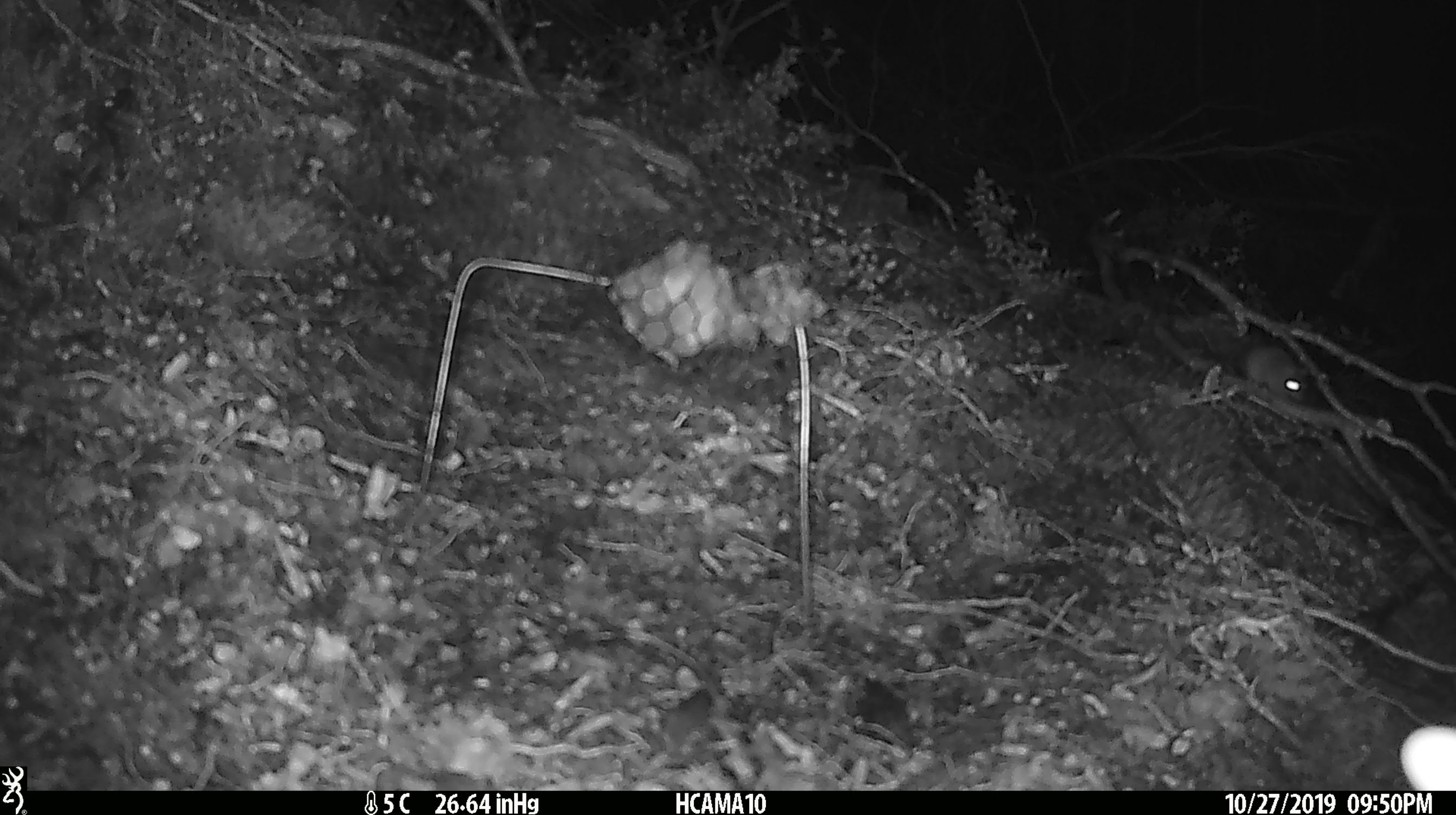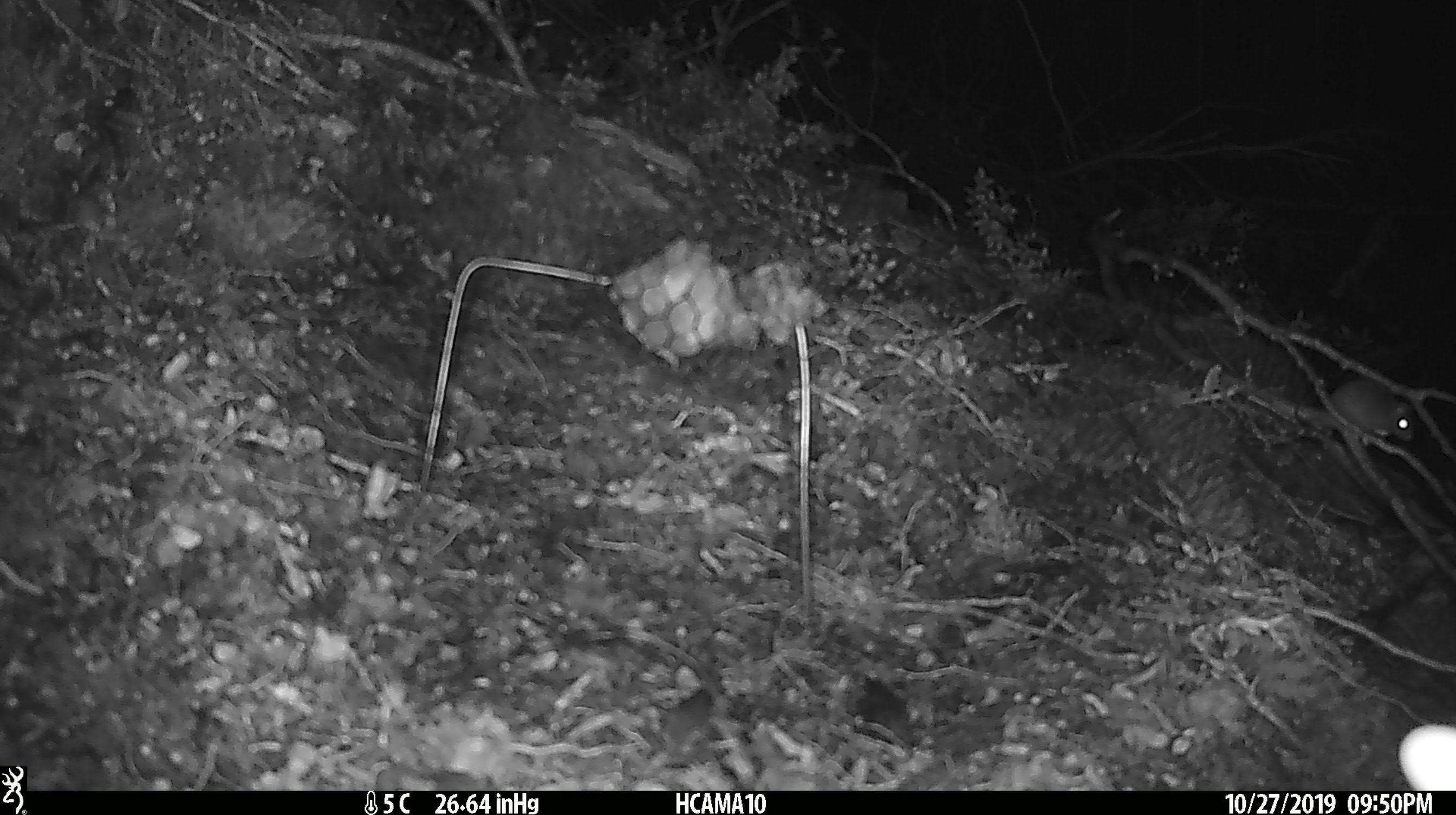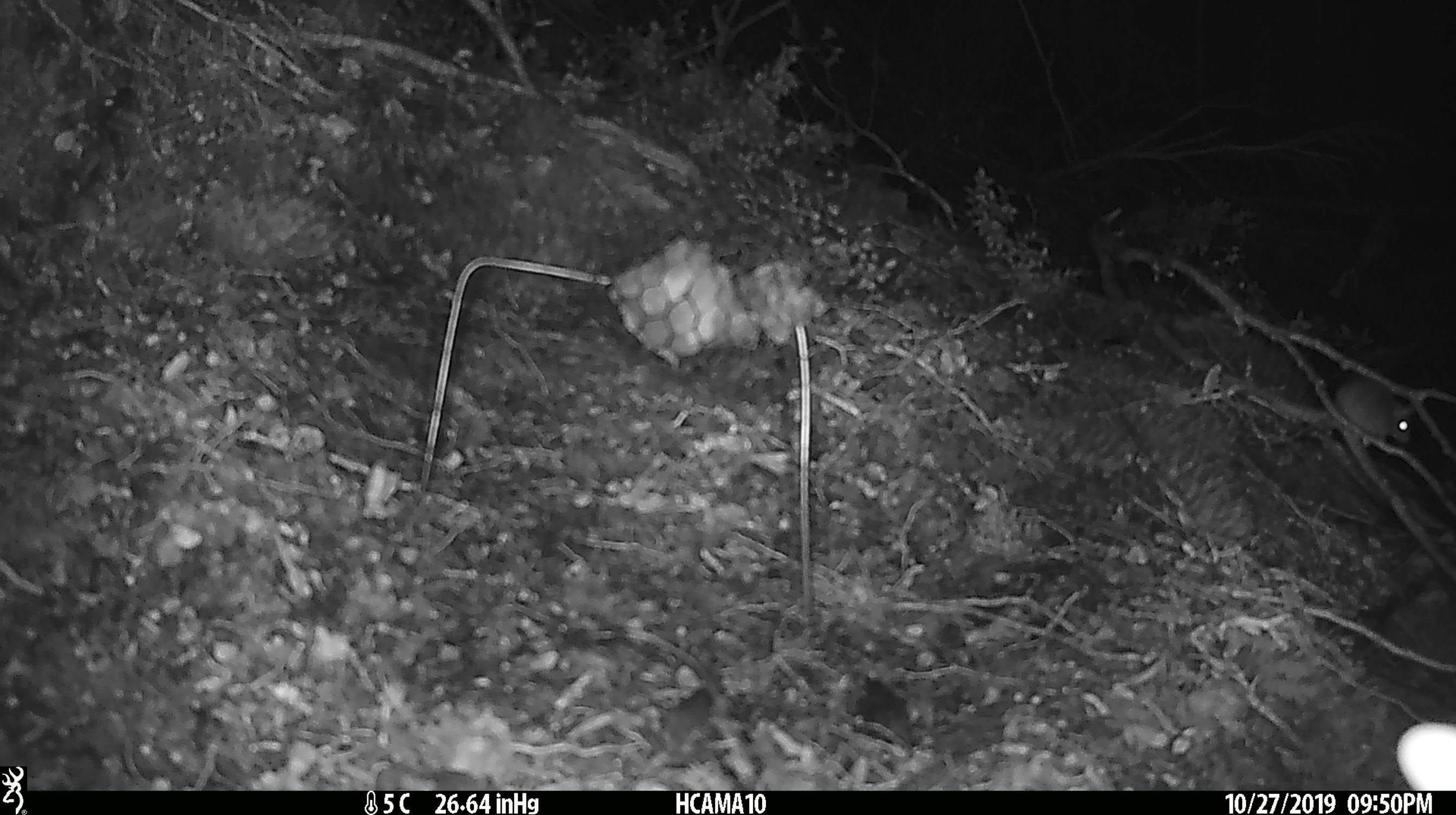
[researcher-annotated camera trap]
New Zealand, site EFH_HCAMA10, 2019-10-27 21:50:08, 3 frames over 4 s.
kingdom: Animalia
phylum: Chordata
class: Mammalia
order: Rodentia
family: Muridae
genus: Mus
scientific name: Mus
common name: mouse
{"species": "mouse (Mus)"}